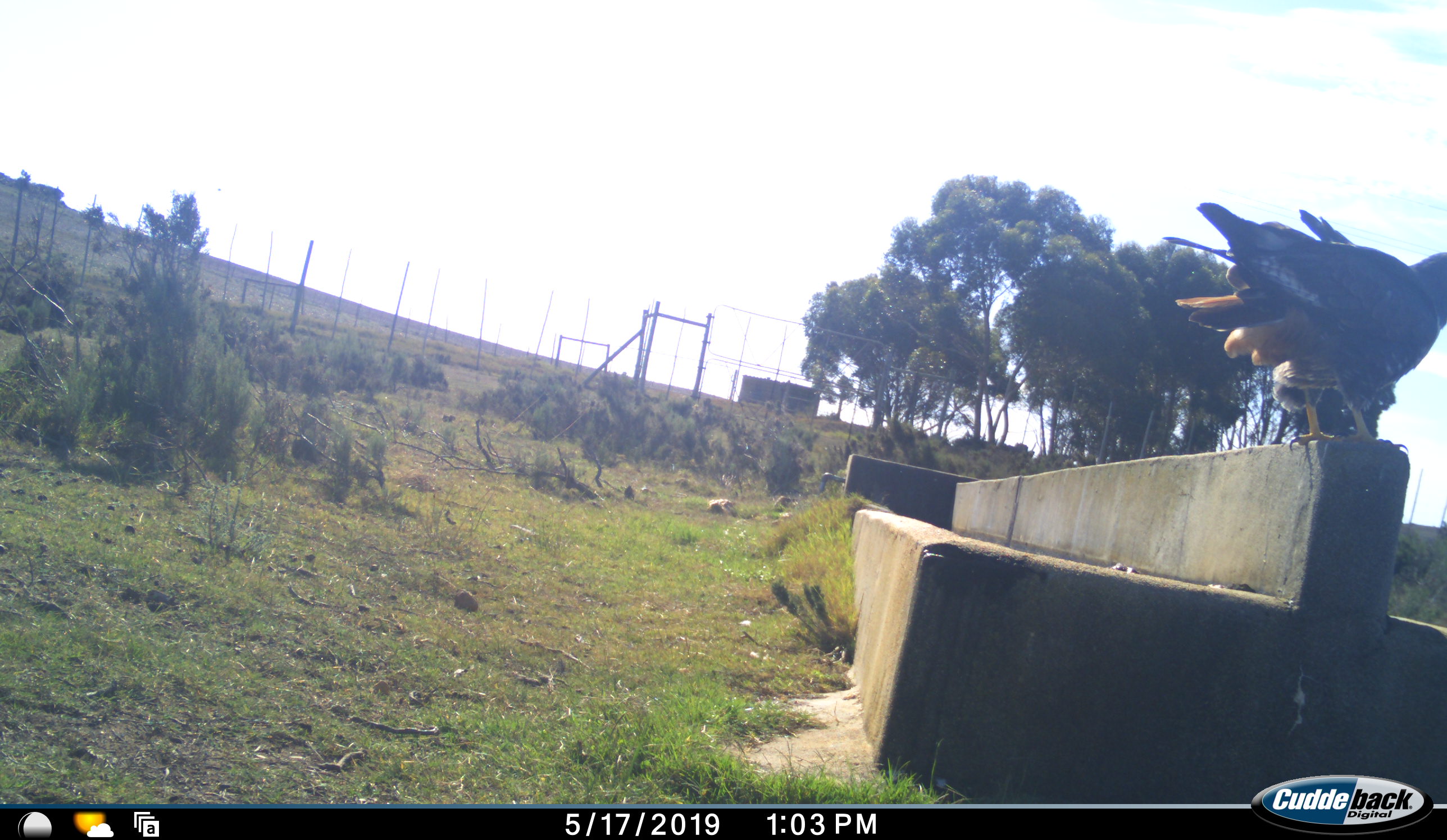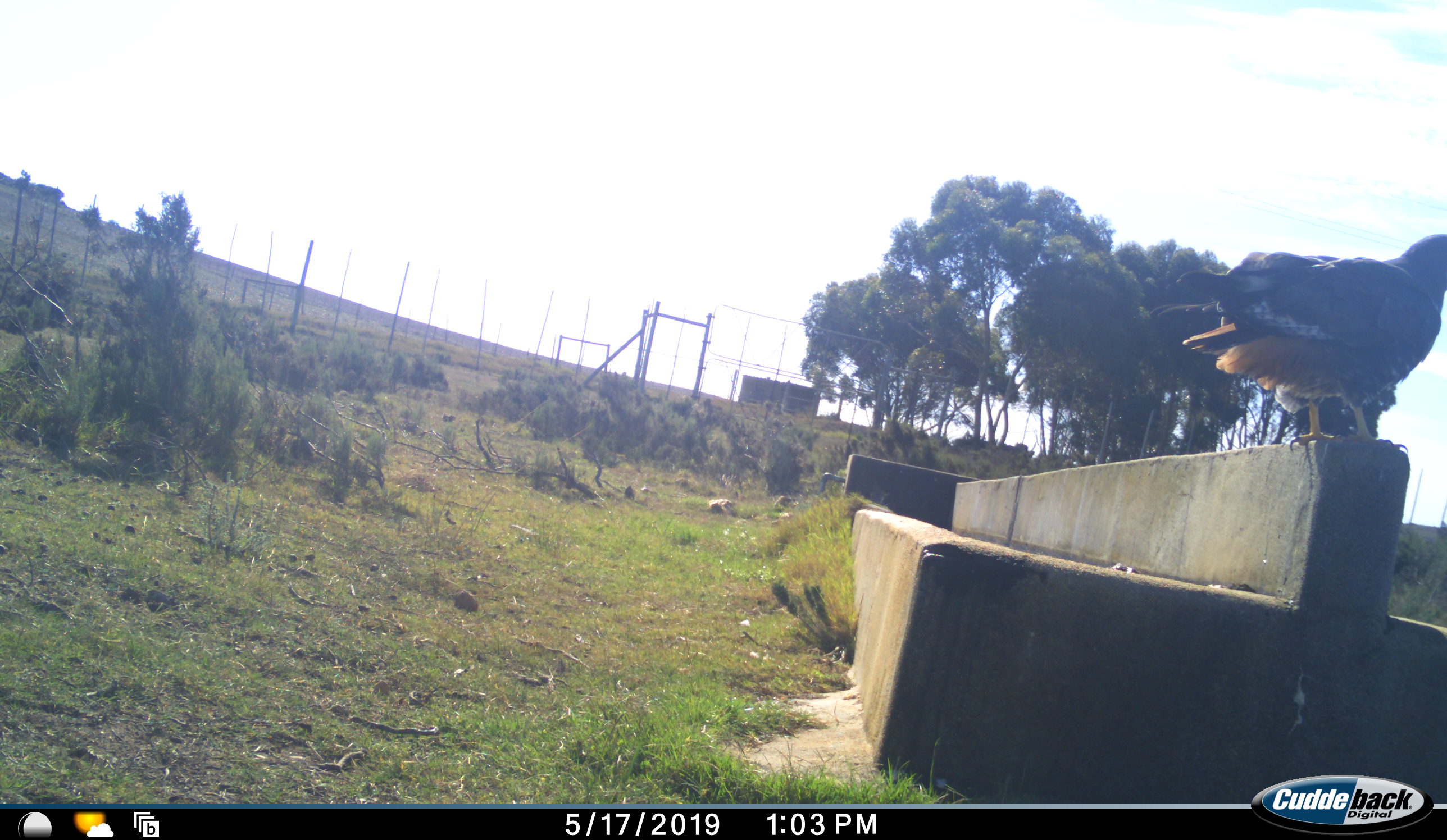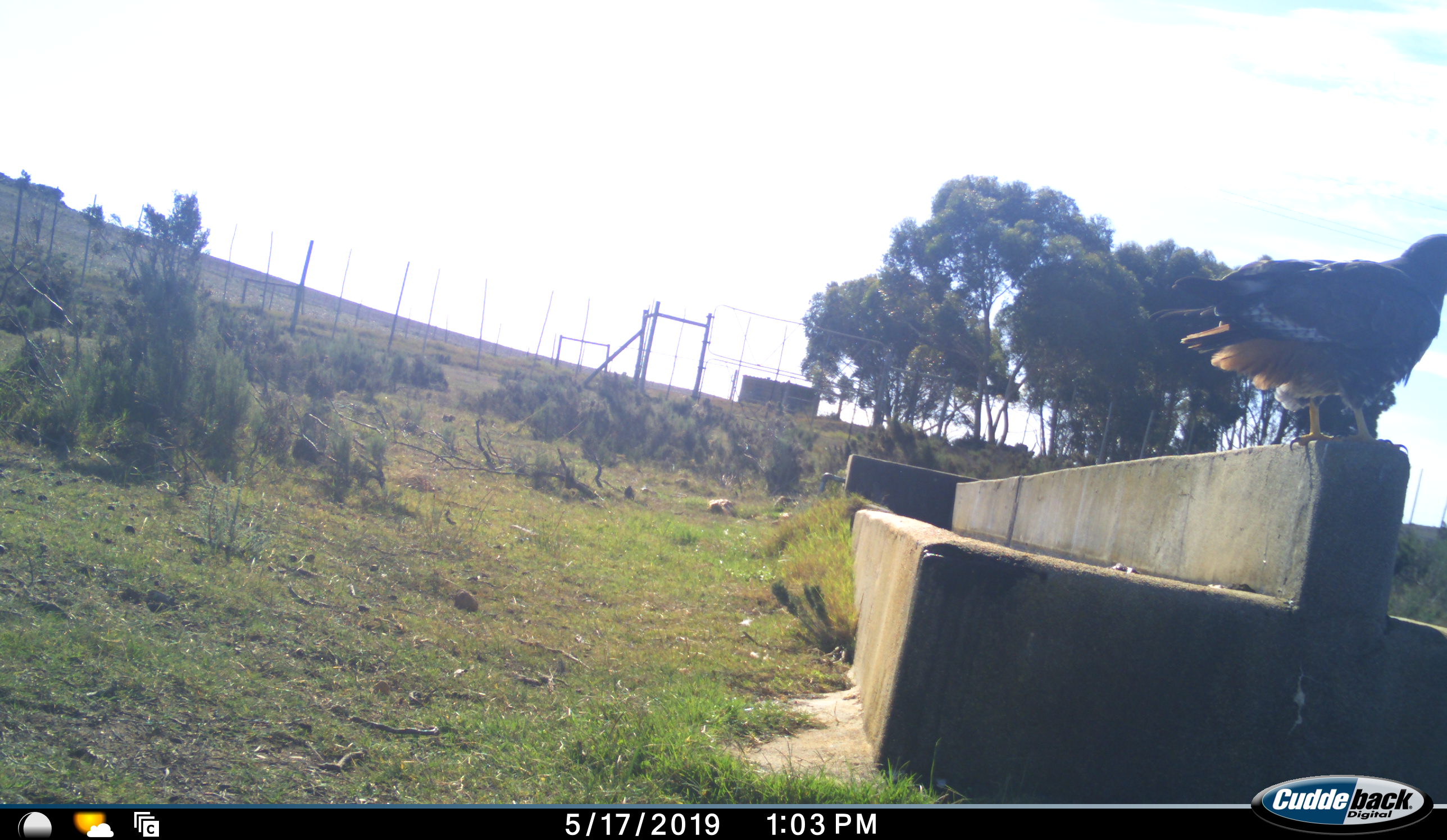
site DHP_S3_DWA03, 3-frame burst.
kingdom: Animalia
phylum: Chordata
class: Aves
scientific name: Aves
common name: bird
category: birdother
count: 1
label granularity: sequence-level